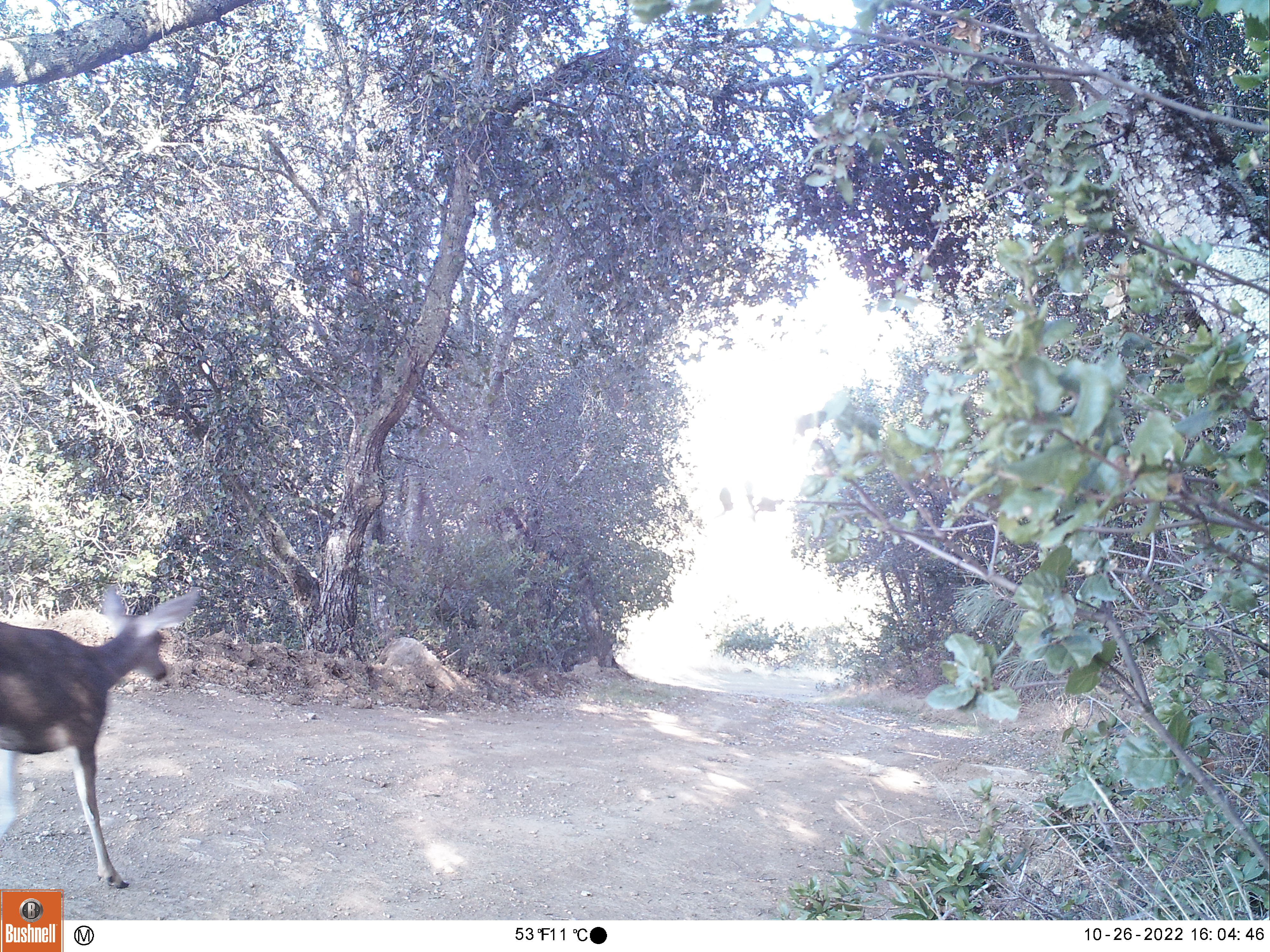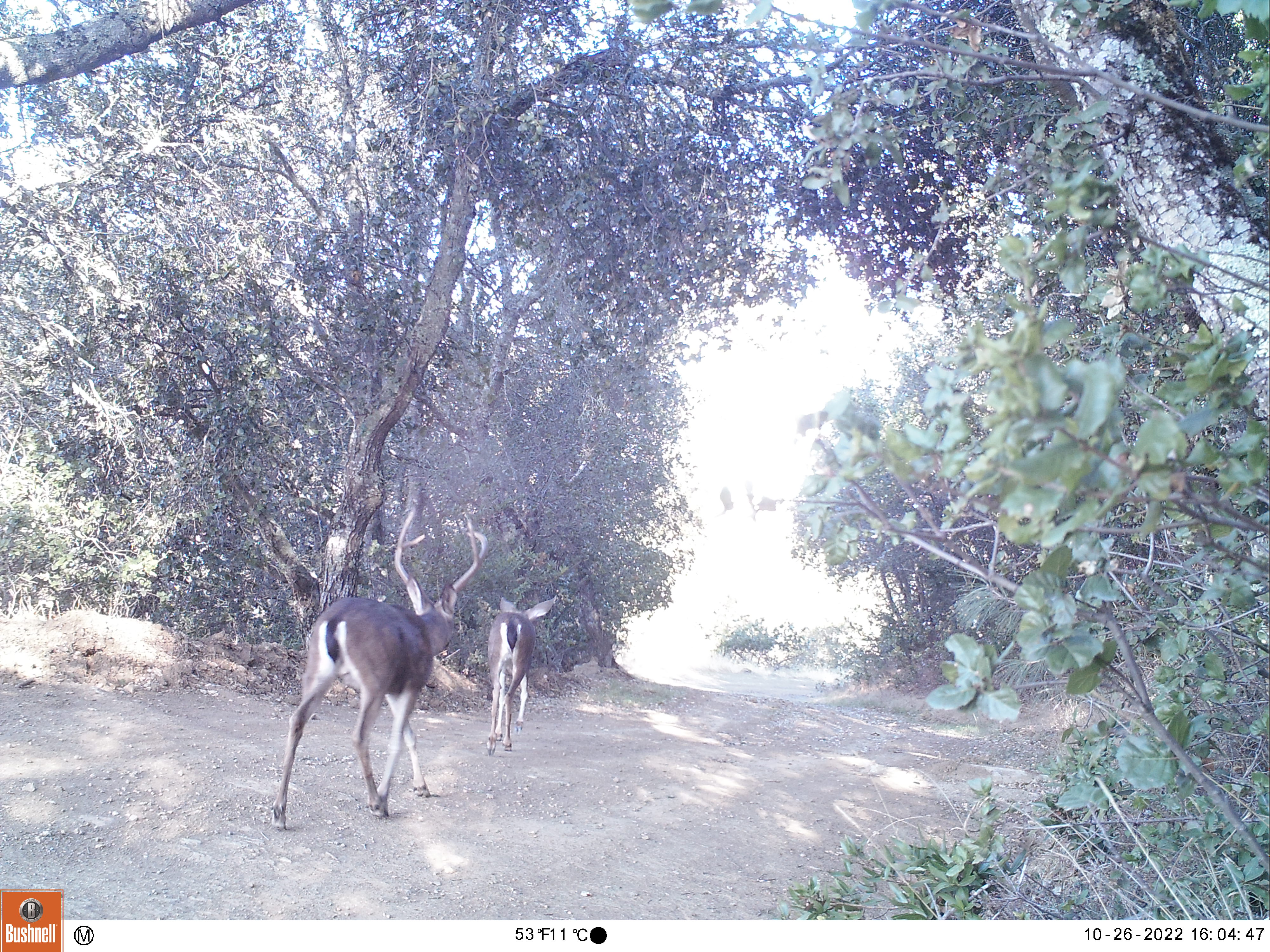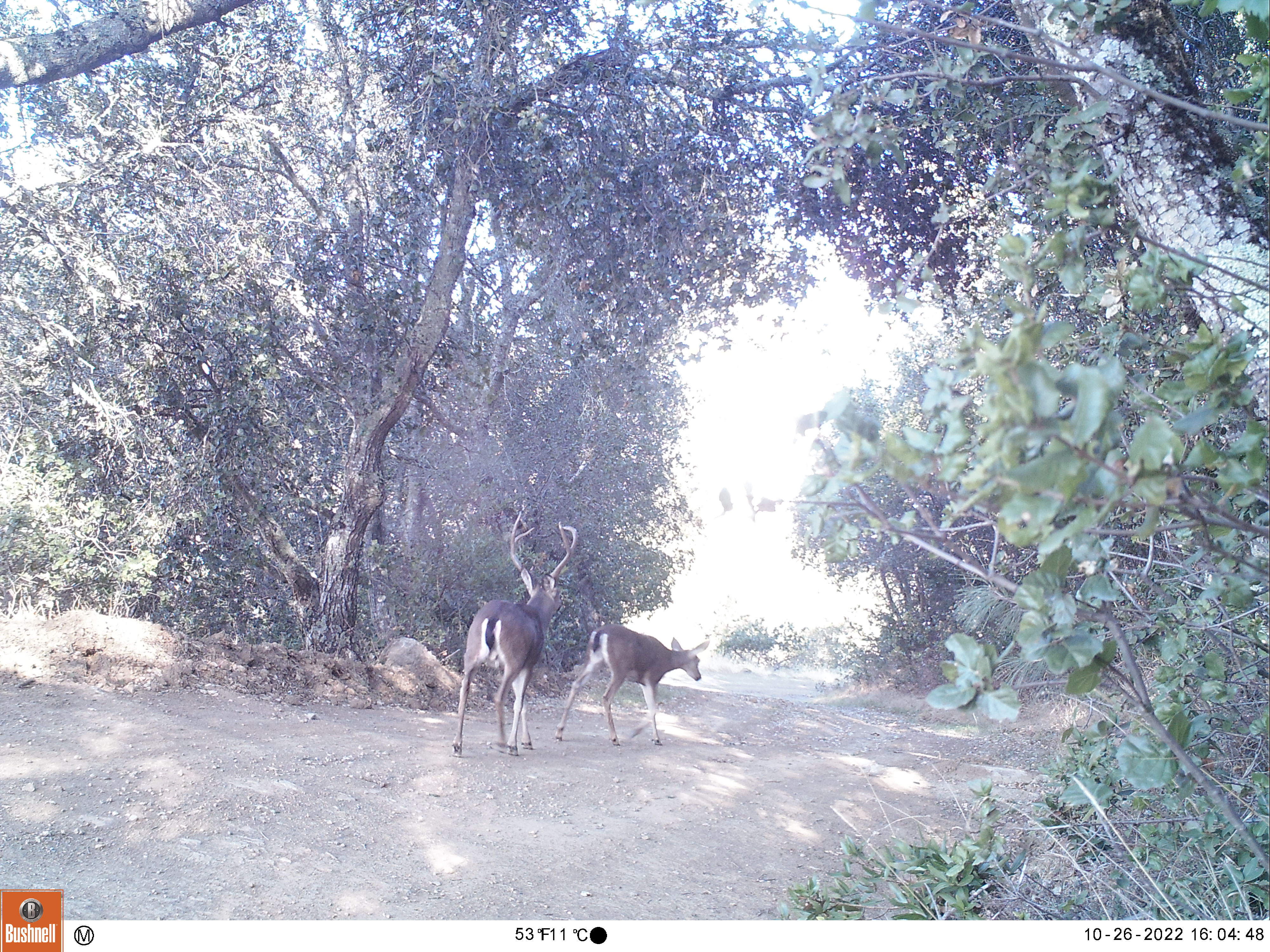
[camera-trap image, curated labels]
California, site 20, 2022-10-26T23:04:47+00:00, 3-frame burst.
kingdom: Animalia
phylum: Chordata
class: Mammalia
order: Artiodactyla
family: Cervidae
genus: Odocoileus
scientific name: Odocoileus hemionus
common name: mule deer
Mule deer (Odocoileus hemionus).